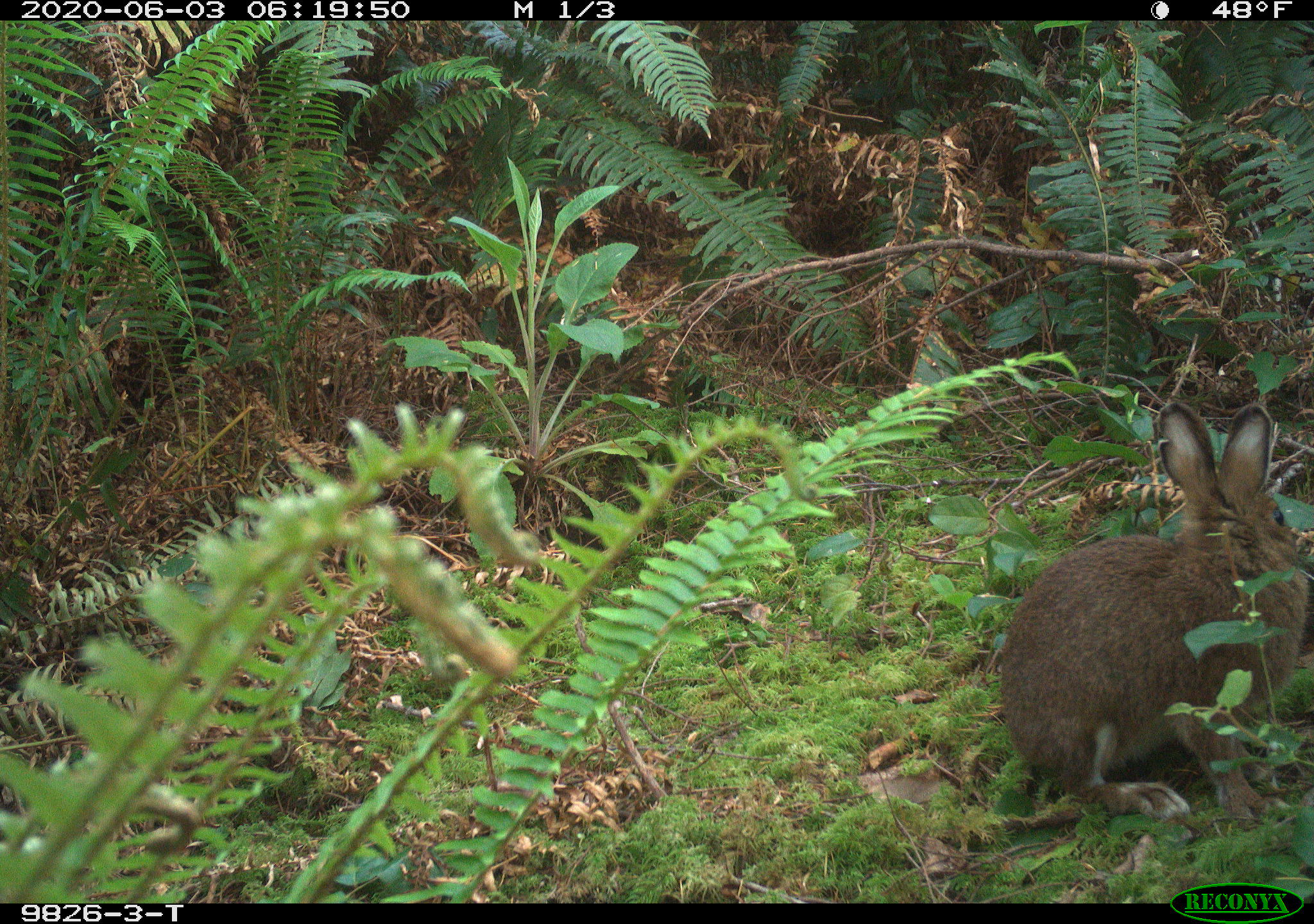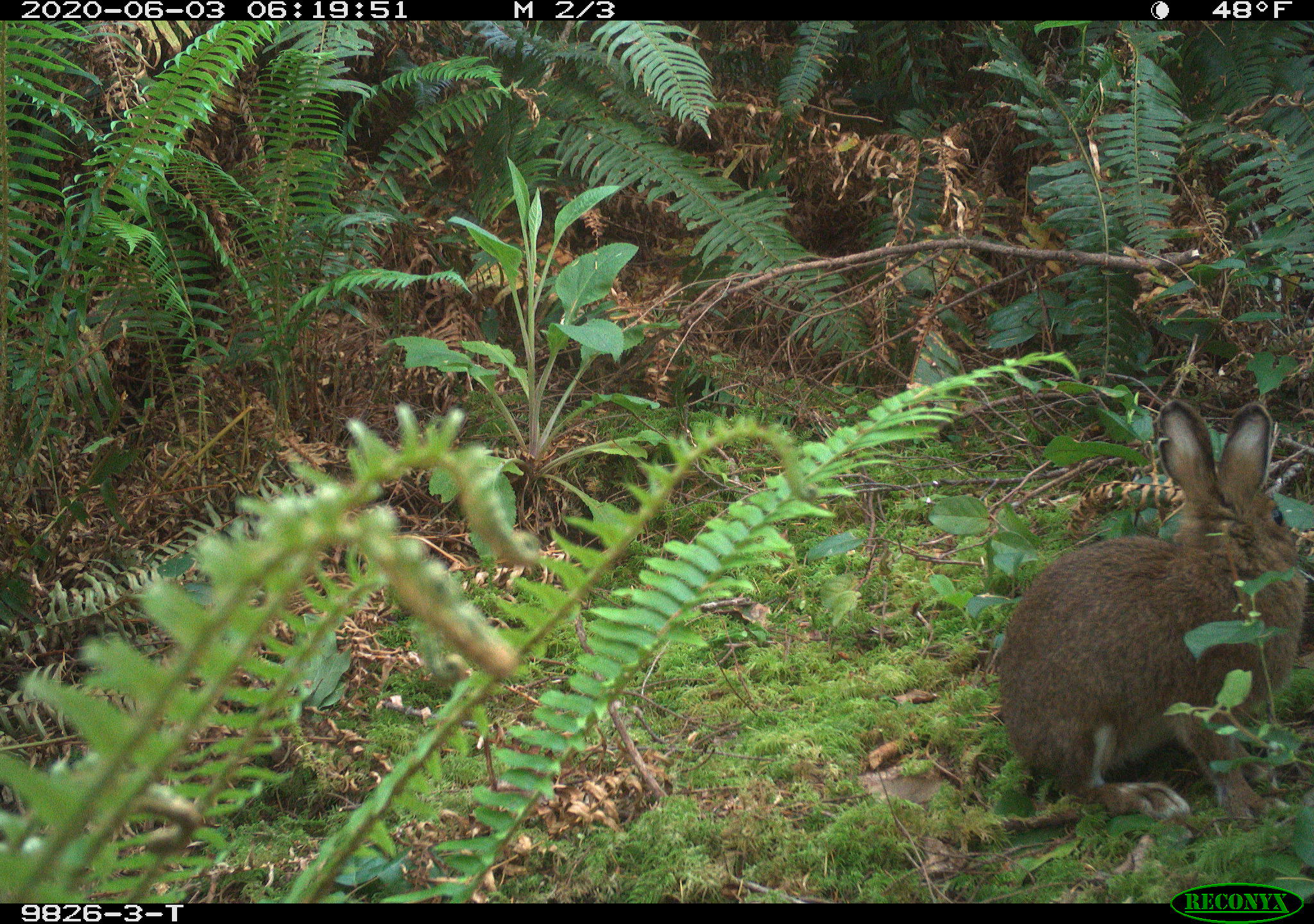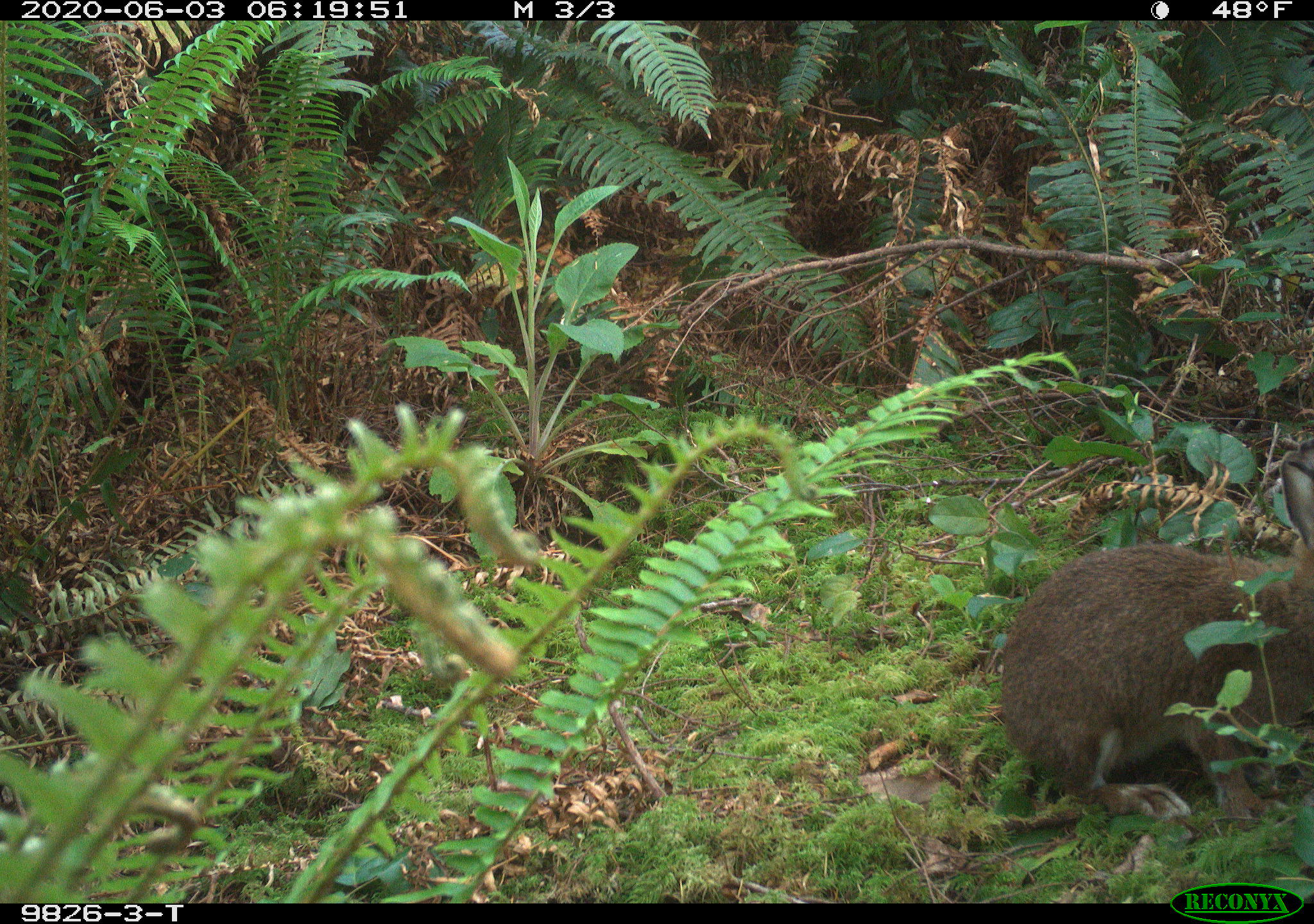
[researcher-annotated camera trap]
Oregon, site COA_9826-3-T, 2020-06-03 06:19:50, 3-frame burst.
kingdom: Animalia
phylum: Chordata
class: Mammalia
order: Lagomorpha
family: Leporidae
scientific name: Leporidae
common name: hares and rabbits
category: leporidae family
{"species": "leporidae family (hares and rabbits) (Leporidae)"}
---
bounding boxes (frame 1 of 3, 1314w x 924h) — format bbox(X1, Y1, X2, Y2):
leporidae family: bbox(1001, 409, 1310, 832)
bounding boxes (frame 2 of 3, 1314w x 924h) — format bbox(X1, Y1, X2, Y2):
leporidae family: bbox(993, 394, 1308, 832)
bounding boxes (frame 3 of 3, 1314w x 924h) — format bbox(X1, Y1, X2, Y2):
leporidae family: bbox(993, 454, 1308, 836)